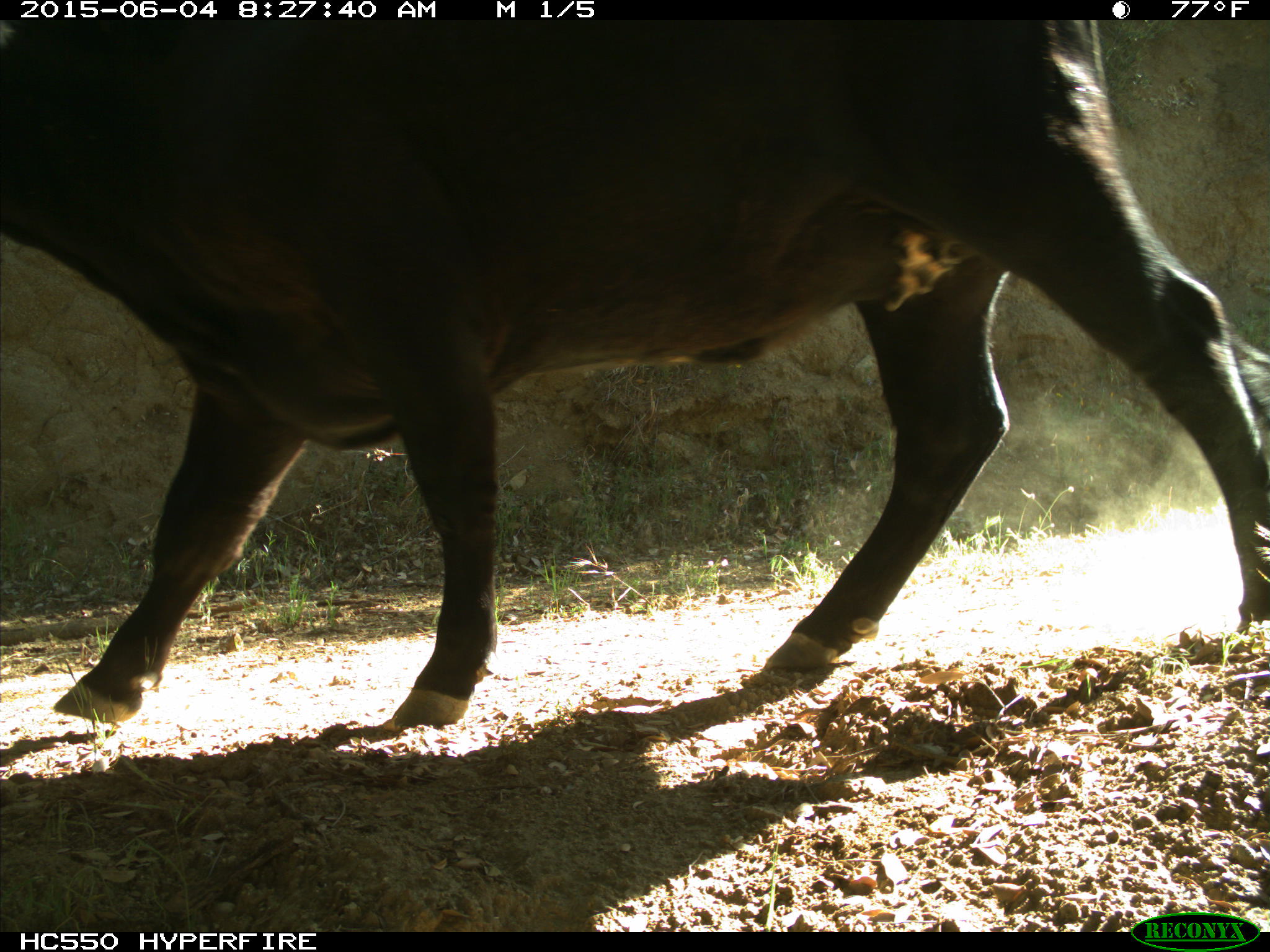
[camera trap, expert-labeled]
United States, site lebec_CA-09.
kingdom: Animalia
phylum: Chordata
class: Mammalia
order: Artiodactyla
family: Bovidae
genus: Bos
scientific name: Bos taurus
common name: domestic cow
Bos taurus (domestic cow).